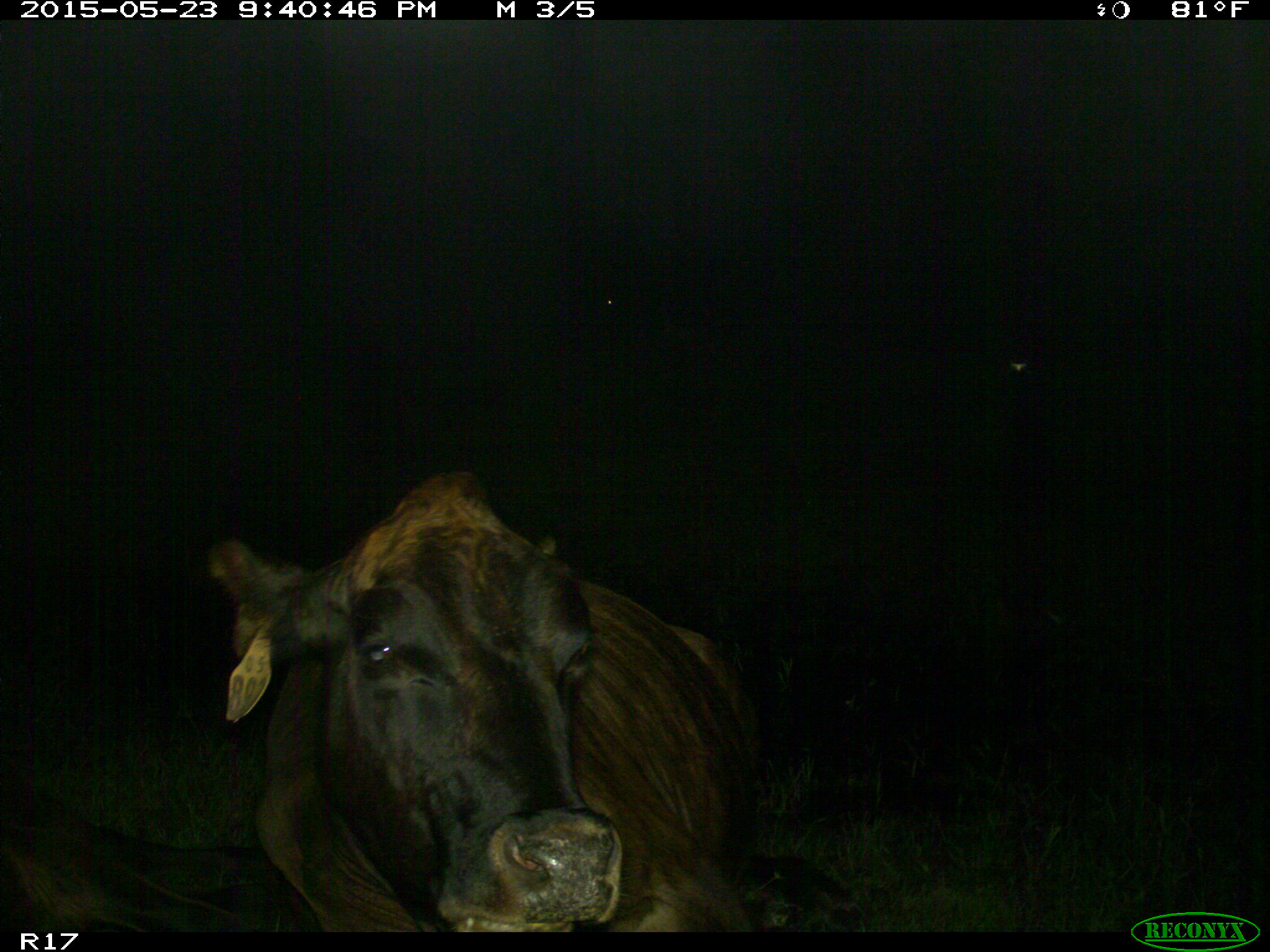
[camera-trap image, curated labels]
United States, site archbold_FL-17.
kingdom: Animalia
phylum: Chordata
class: Mammalia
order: Artiodactyla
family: Bovidae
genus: Bos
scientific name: Bos taurus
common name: domestic cow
Bos taurus (domestic cow).